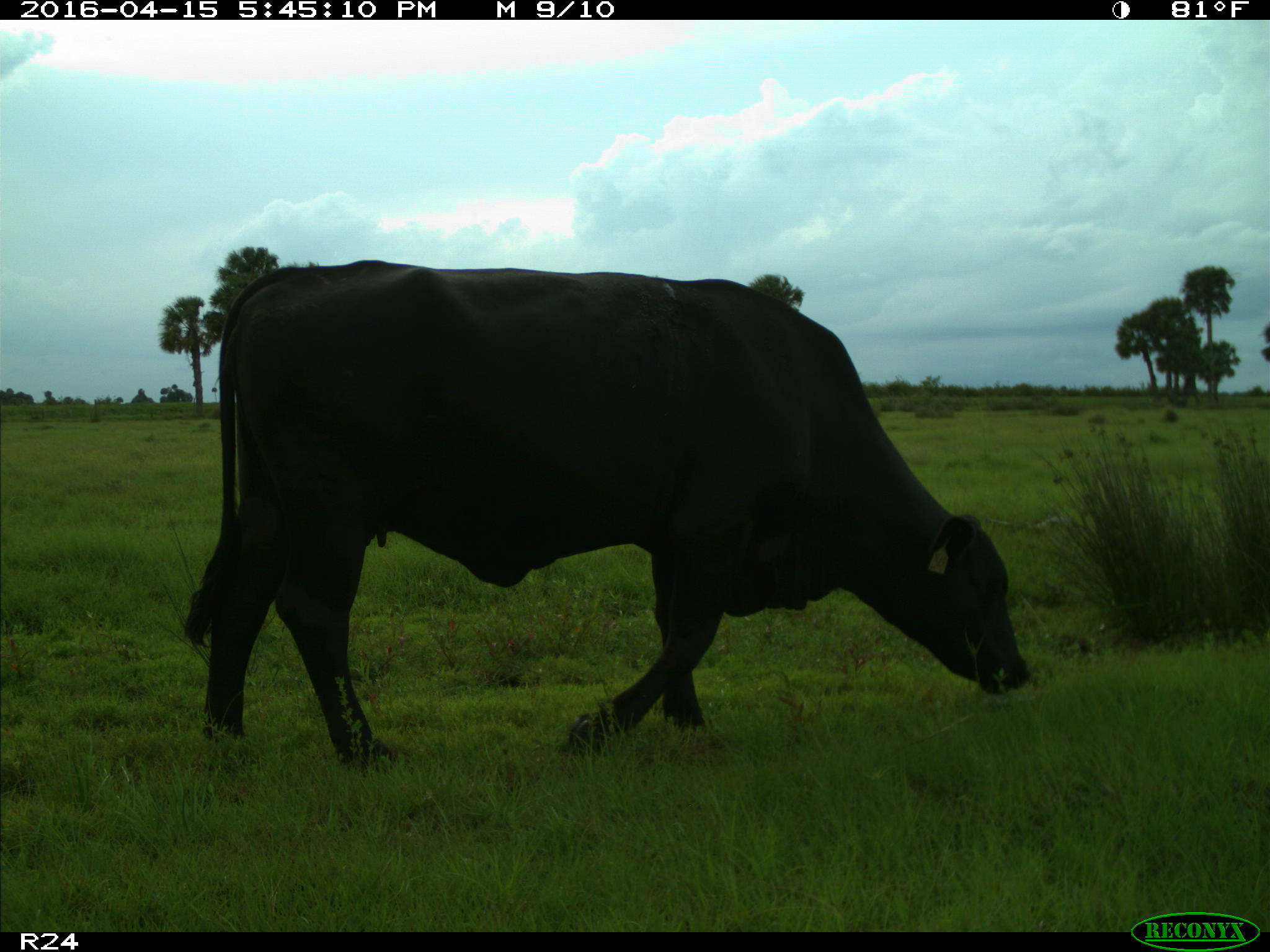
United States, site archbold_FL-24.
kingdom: Animalia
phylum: Chordata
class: Mammalia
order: Artiodactyla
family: Bovidae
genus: Bos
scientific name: Bos taurus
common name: domestic cow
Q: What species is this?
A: Bos taurus (domestic cow).